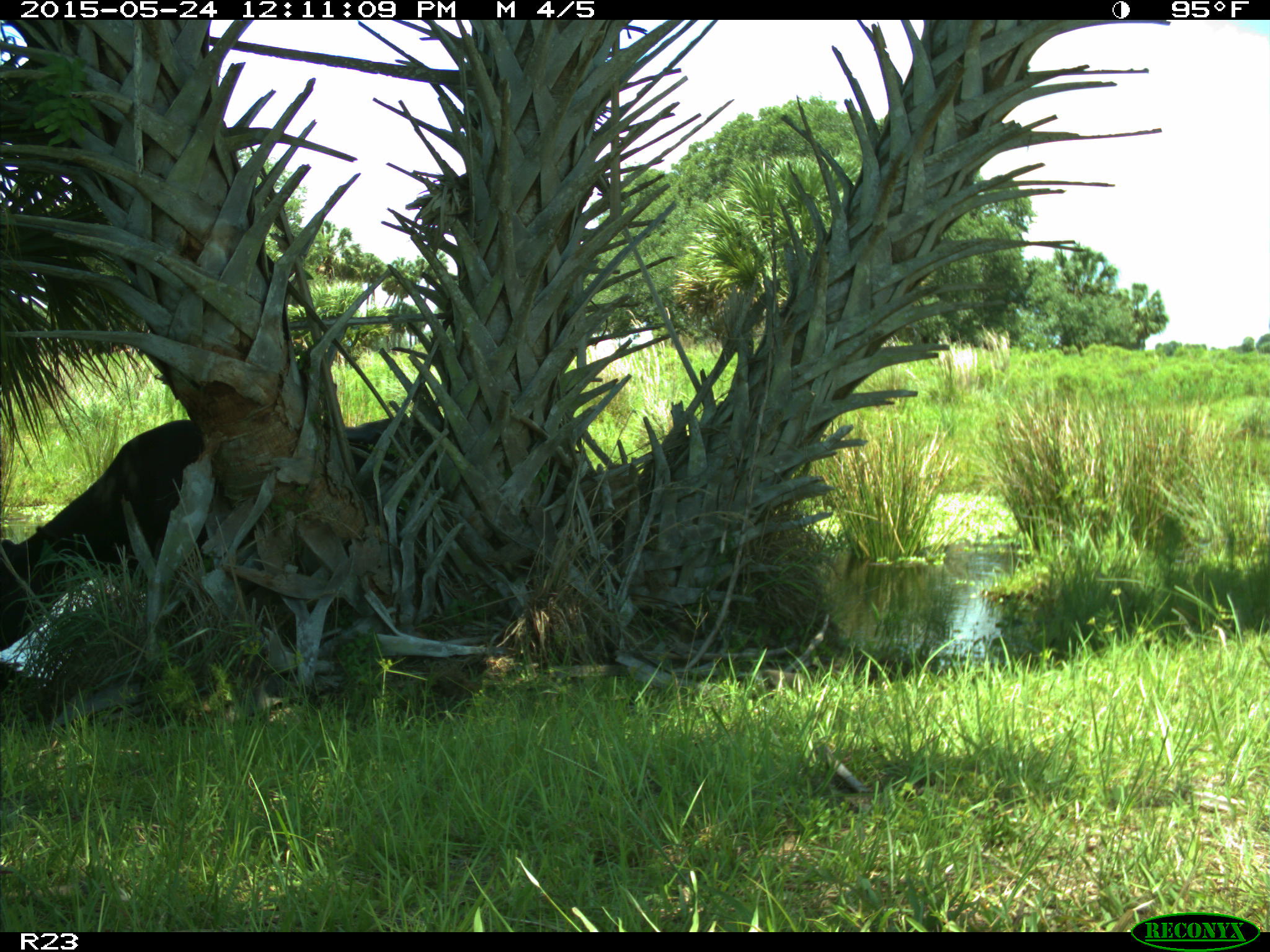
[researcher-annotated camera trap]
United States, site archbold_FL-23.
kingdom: Animalia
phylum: Chordata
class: Mammalia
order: Artiodactyla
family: Bovidae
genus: Bos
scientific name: Bos taurus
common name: domestic cow